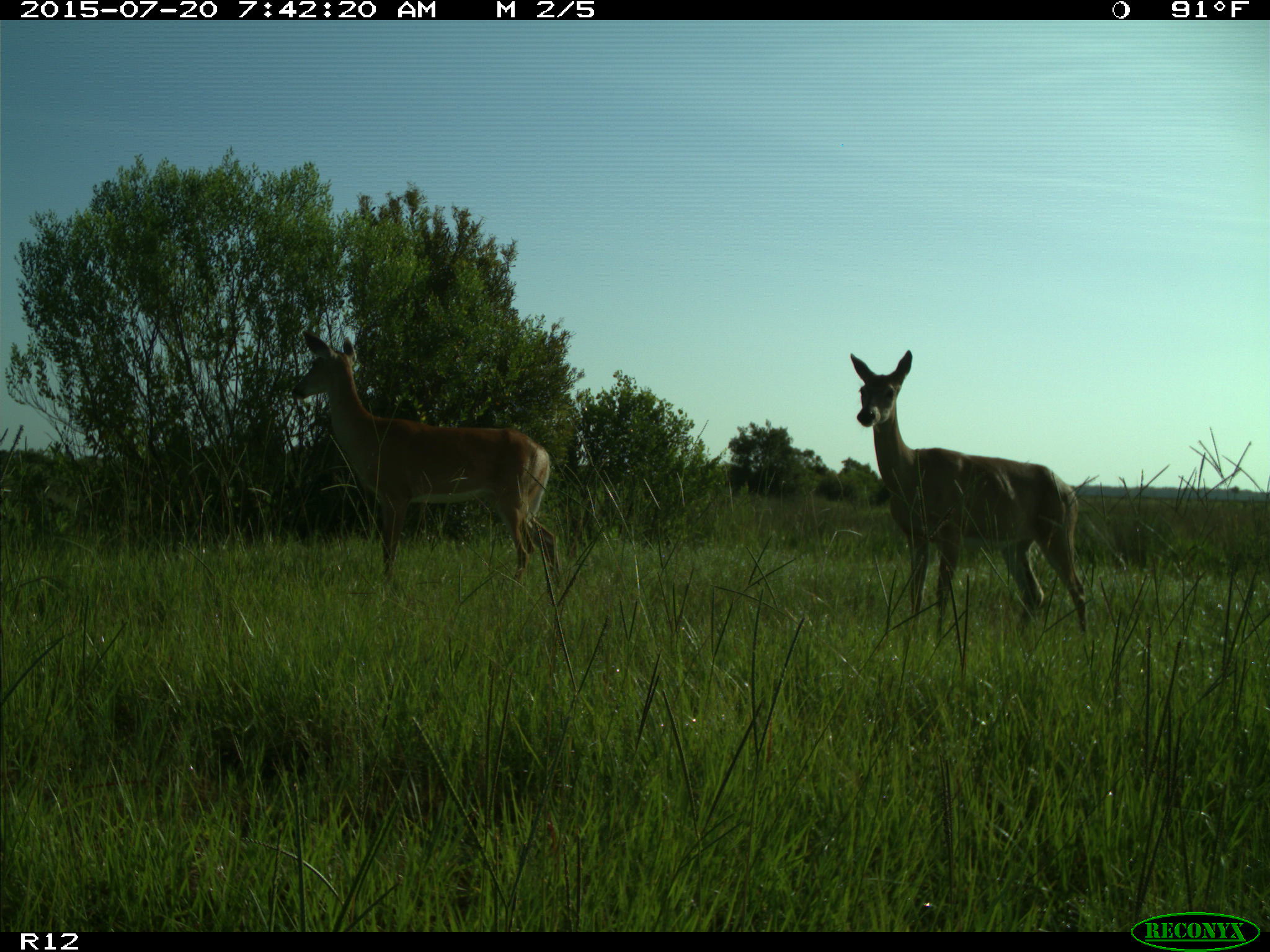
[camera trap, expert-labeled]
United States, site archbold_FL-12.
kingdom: Animalia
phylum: Chordata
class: Mammalia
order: Artiodactyla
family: Cervidae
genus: Odocoileus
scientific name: Odocoileus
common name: deer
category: unidentified deer